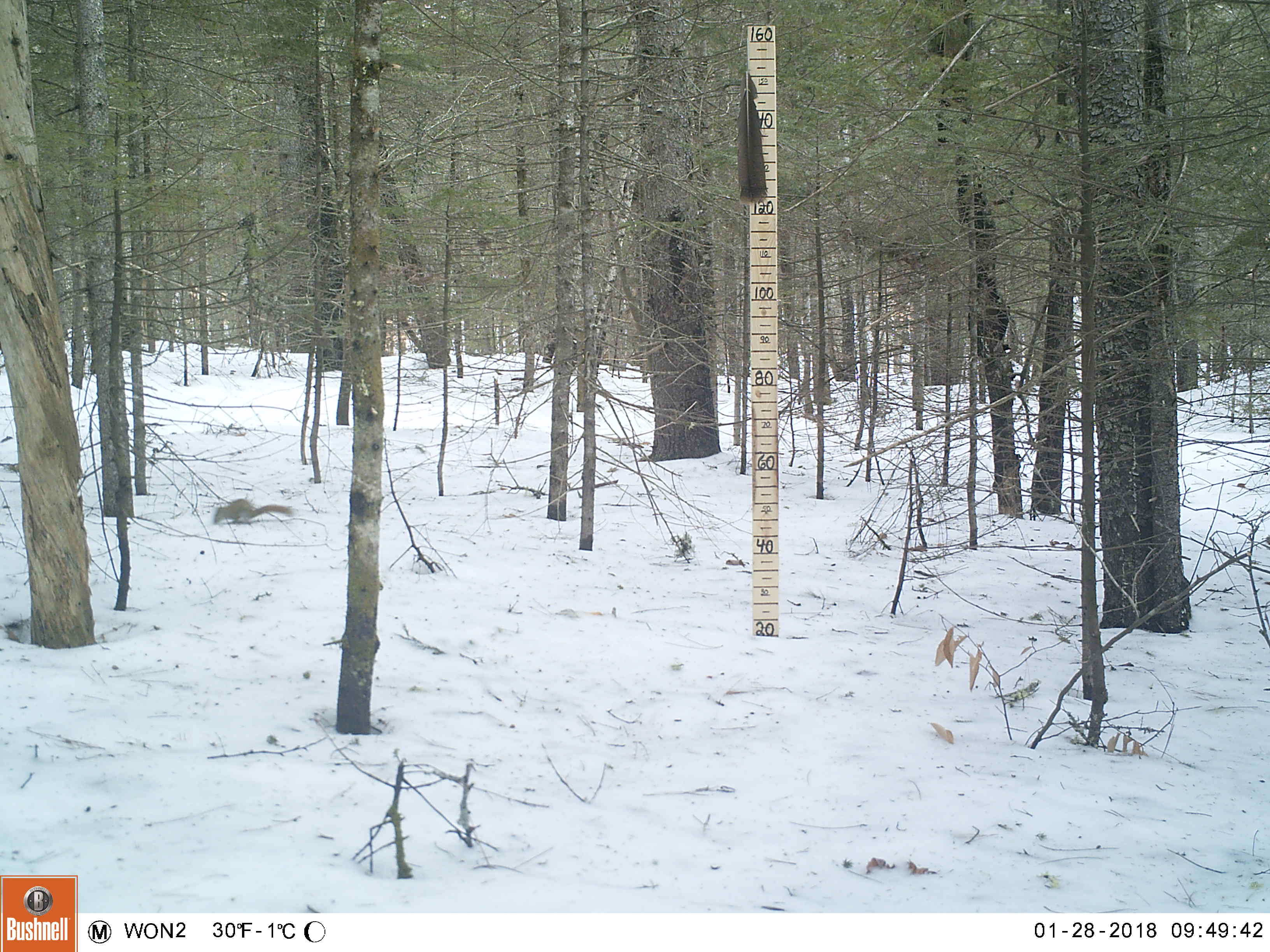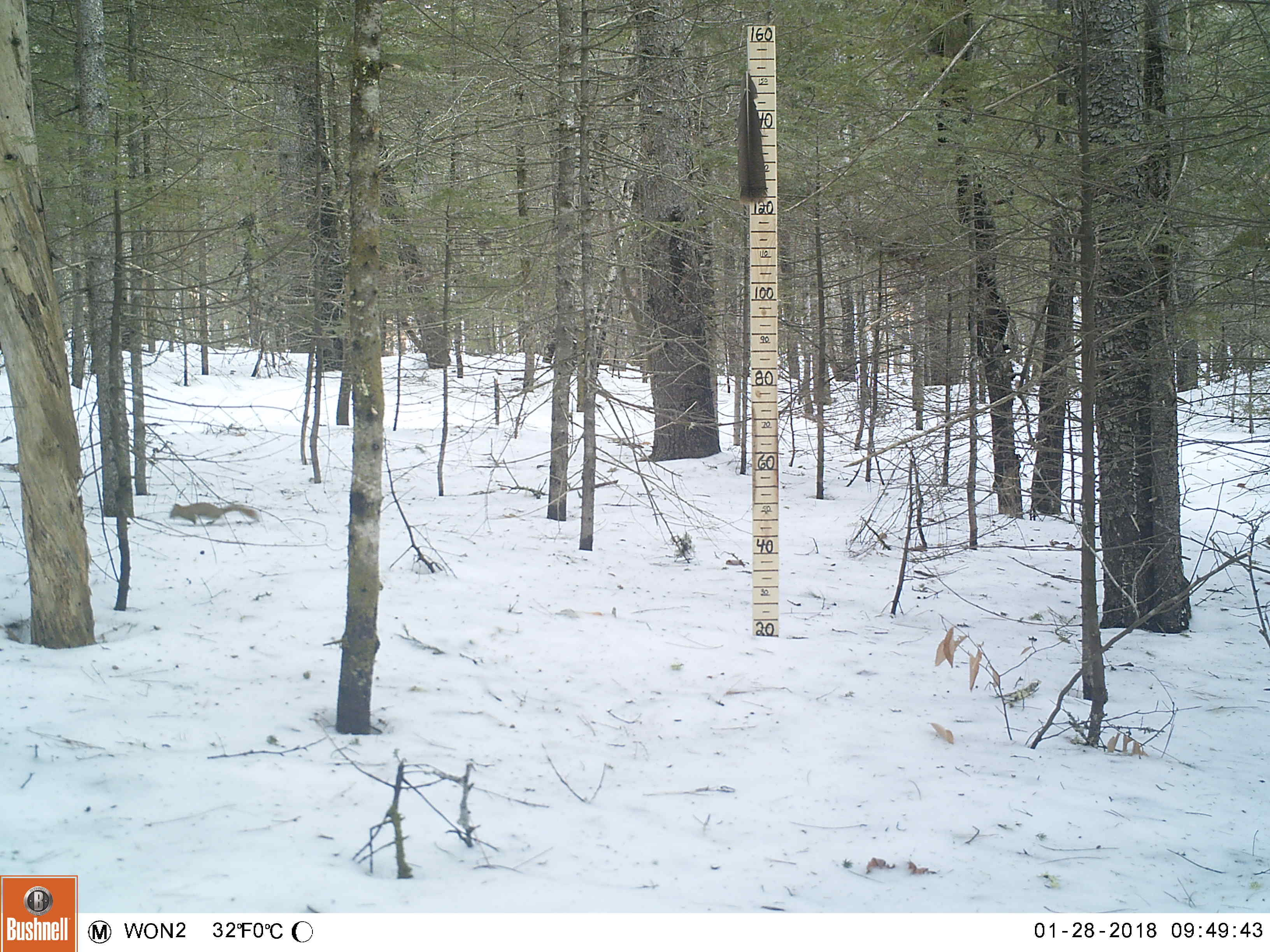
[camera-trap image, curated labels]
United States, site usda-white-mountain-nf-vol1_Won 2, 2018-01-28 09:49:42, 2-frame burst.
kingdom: Animalia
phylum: Chordata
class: Mammalia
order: Rodentia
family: Sciuridae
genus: Tamiasciurus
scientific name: Tamiasciurus hudsonicus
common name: red squirrel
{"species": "red squirrel (Tamiasciurus hudsonicus)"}